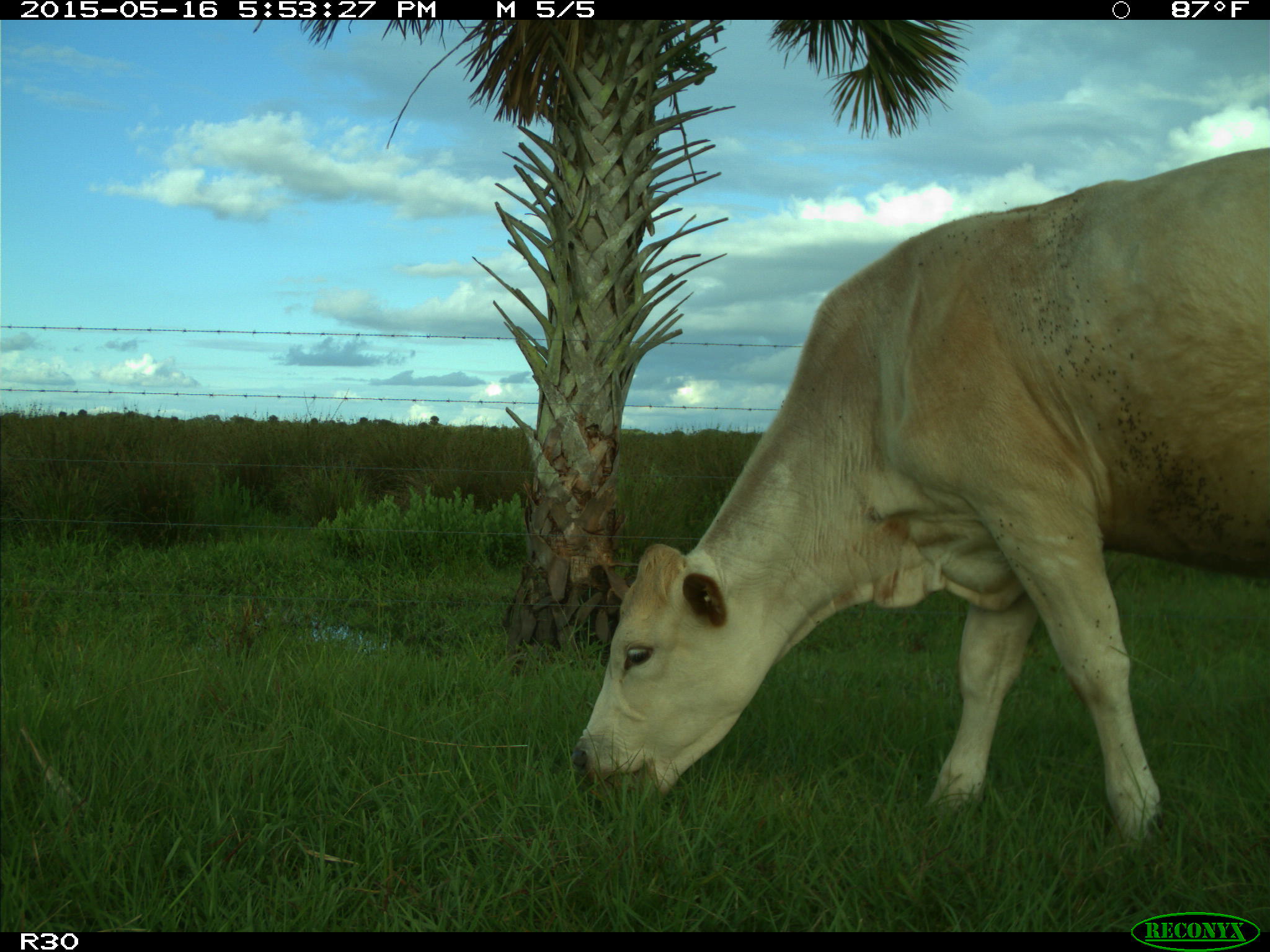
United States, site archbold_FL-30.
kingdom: Animalia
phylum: Chordata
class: Mammalia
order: Artiodactyla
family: Bovidae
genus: Bos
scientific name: Bos taurus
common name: domestic cow